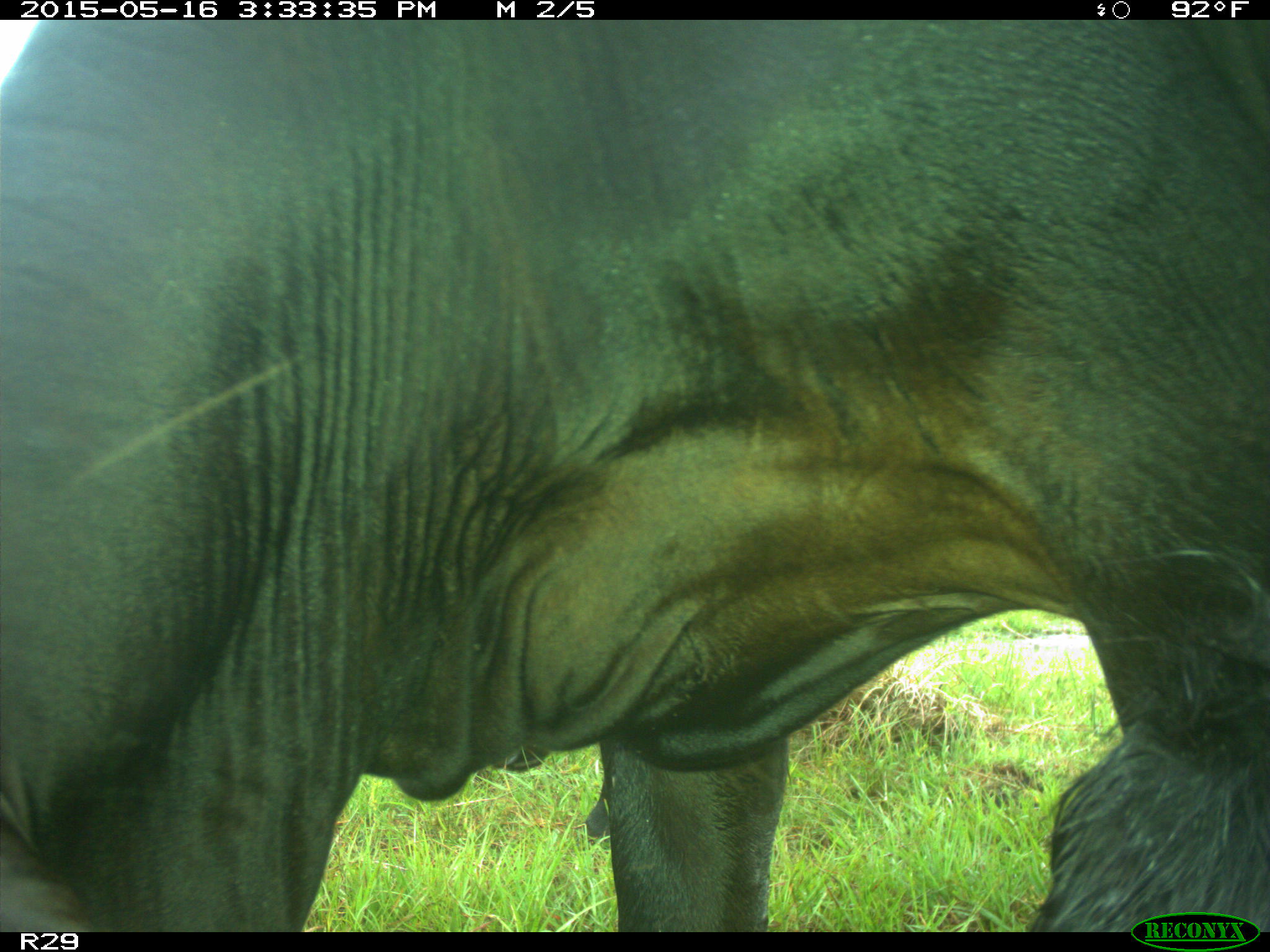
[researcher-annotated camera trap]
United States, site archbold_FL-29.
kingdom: Animalia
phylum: Chordata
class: Mammalia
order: Artiodactyla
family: Bovidae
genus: Bos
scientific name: Bos taurus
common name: domestic cow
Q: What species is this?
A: Bos taurus (domestic cow).